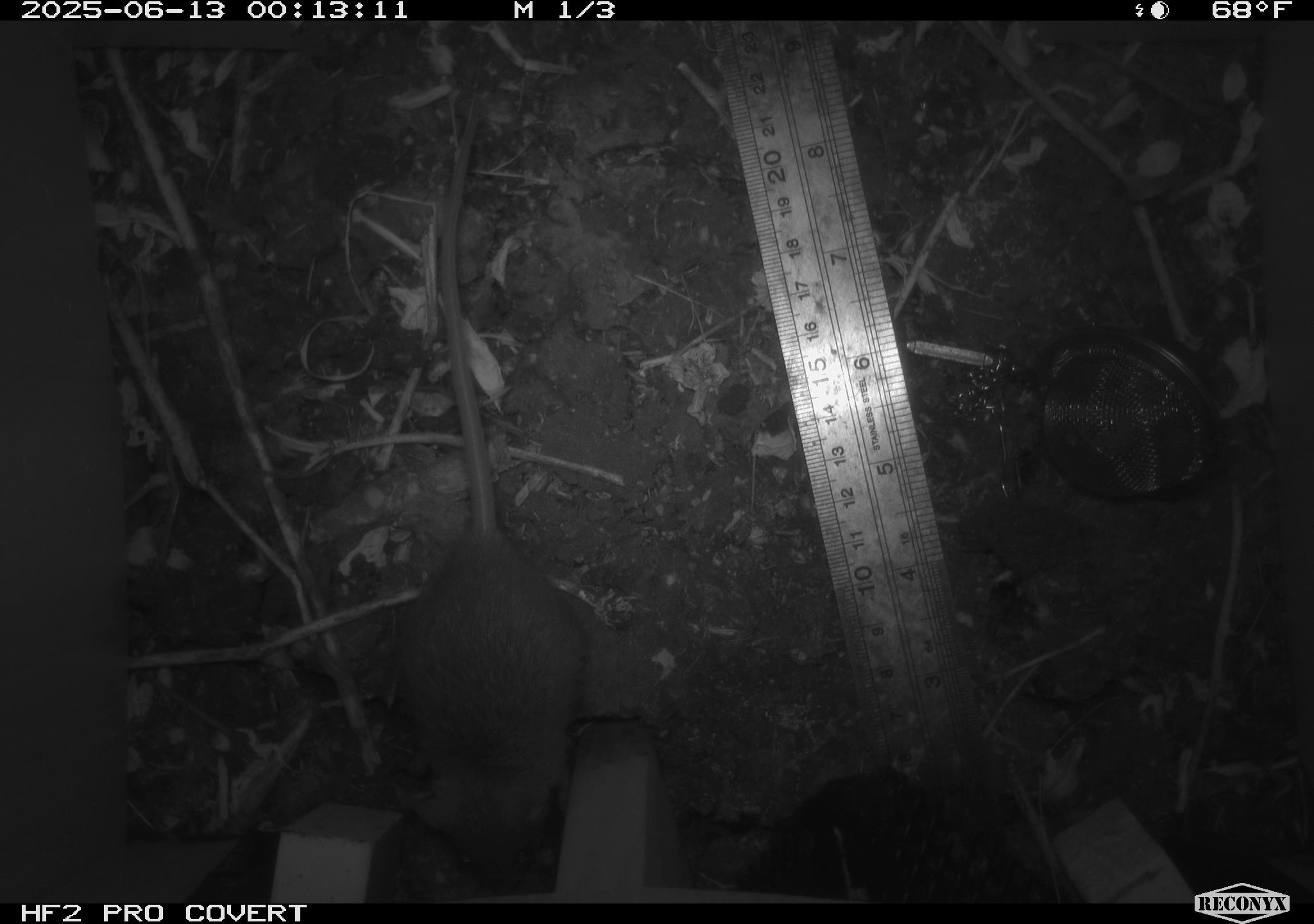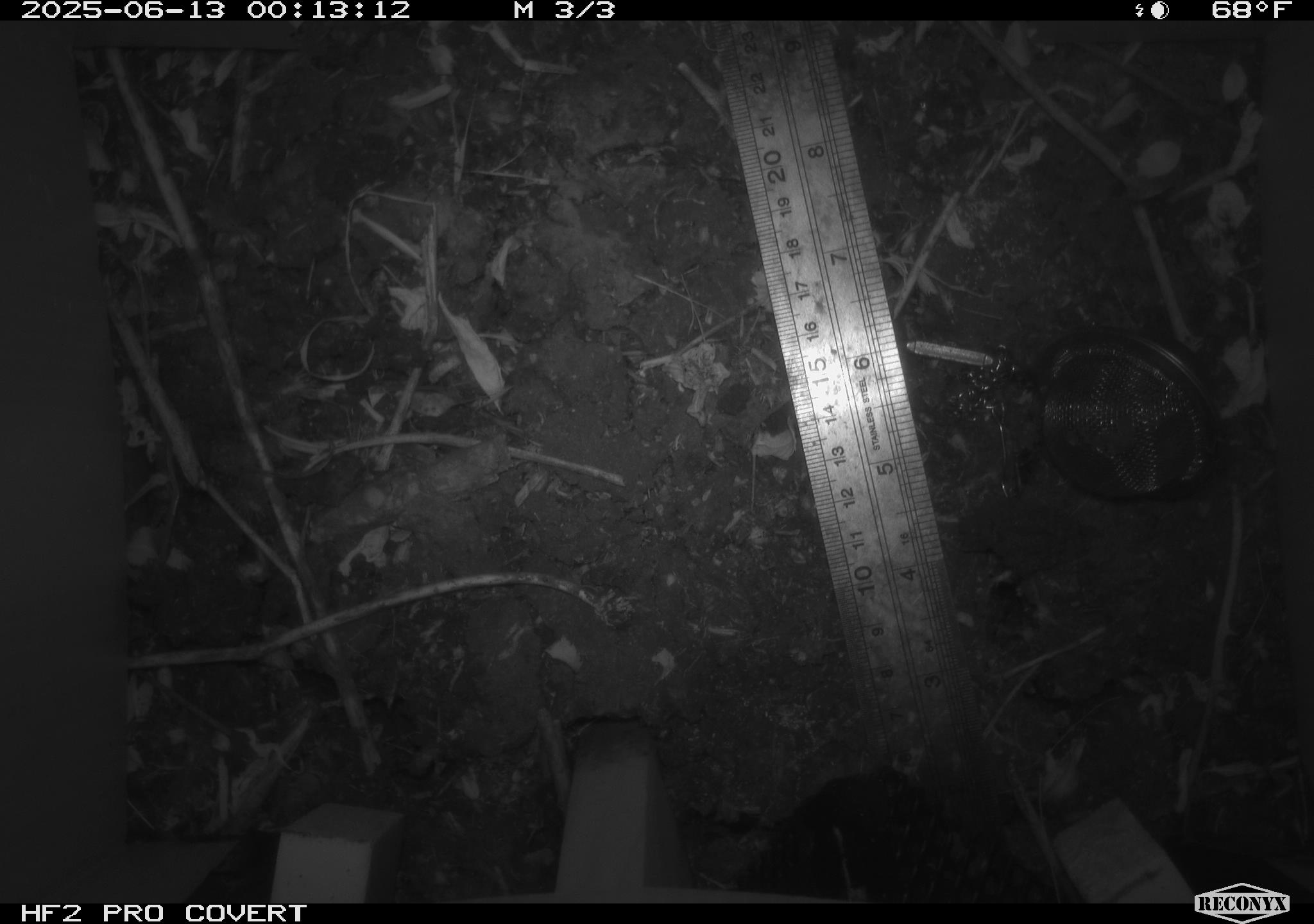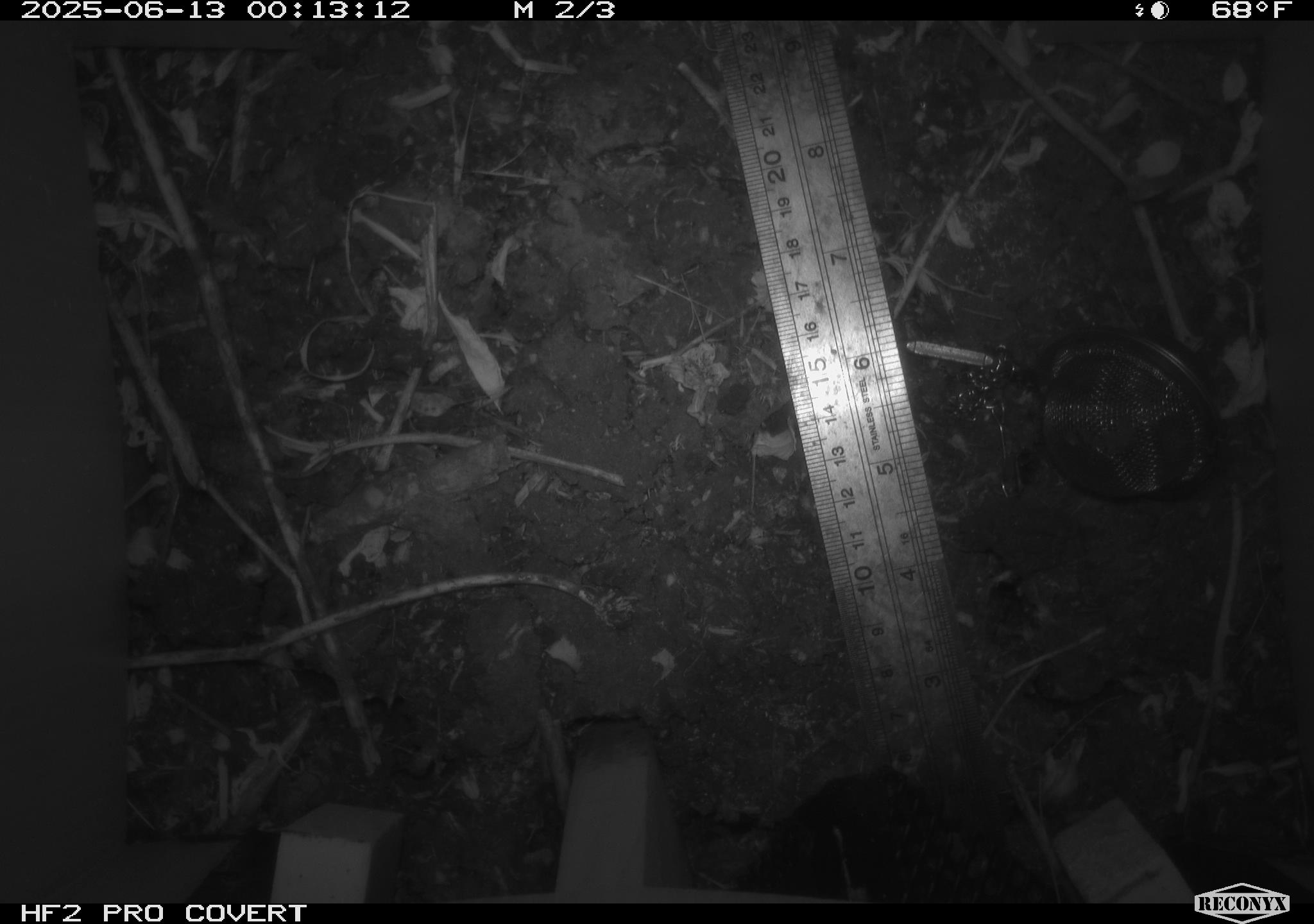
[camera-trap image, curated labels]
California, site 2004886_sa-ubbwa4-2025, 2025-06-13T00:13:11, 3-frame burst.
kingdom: Animalia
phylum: Chordata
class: Mammalia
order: Rodentia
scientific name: Rodentia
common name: rodent